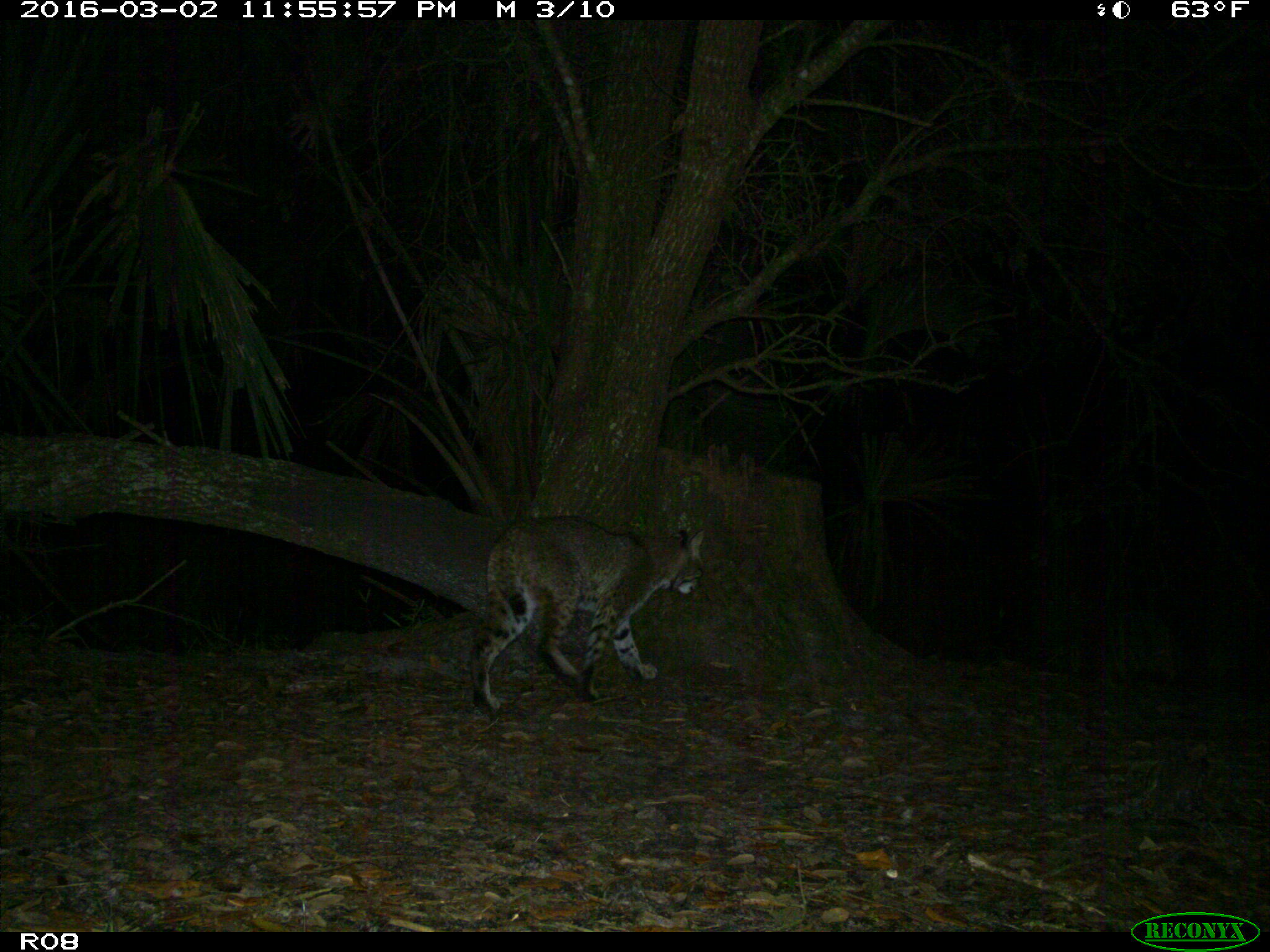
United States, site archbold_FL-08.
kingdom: Animalia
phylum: Chordata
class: Mammalia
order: Carnivora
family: Felidae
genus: Lynx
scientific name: Lynx rufus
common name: bobcat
Lynx rufus (bobcat).